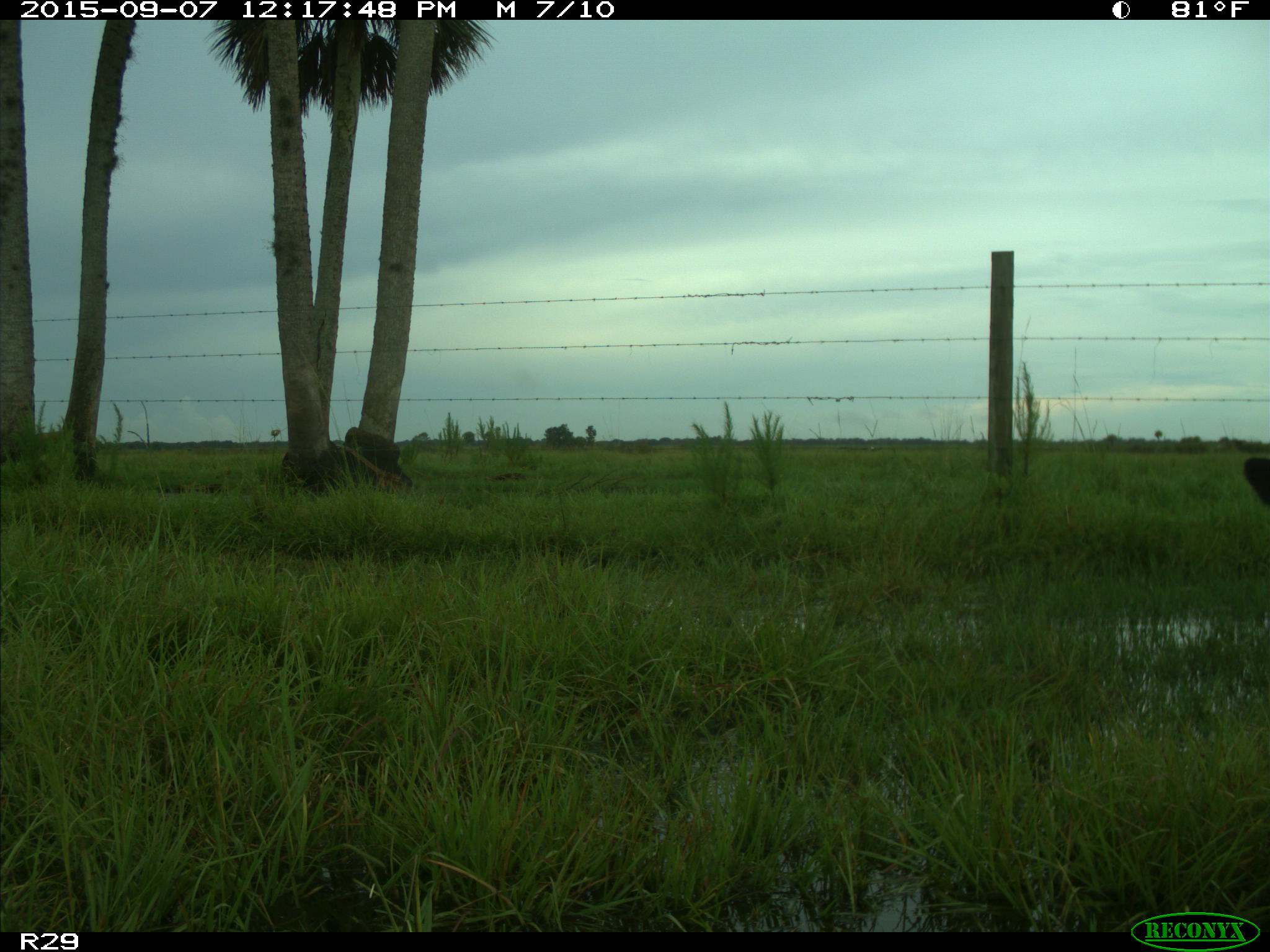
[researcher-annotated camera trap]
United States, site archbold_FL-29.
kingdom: Animalia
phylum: Chordata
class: Mammalia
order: Artiodactyla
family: Bovidae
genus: Bos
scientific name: Bos taurus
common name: domestic cow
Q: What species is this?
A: Bos taurus (domestic cow).